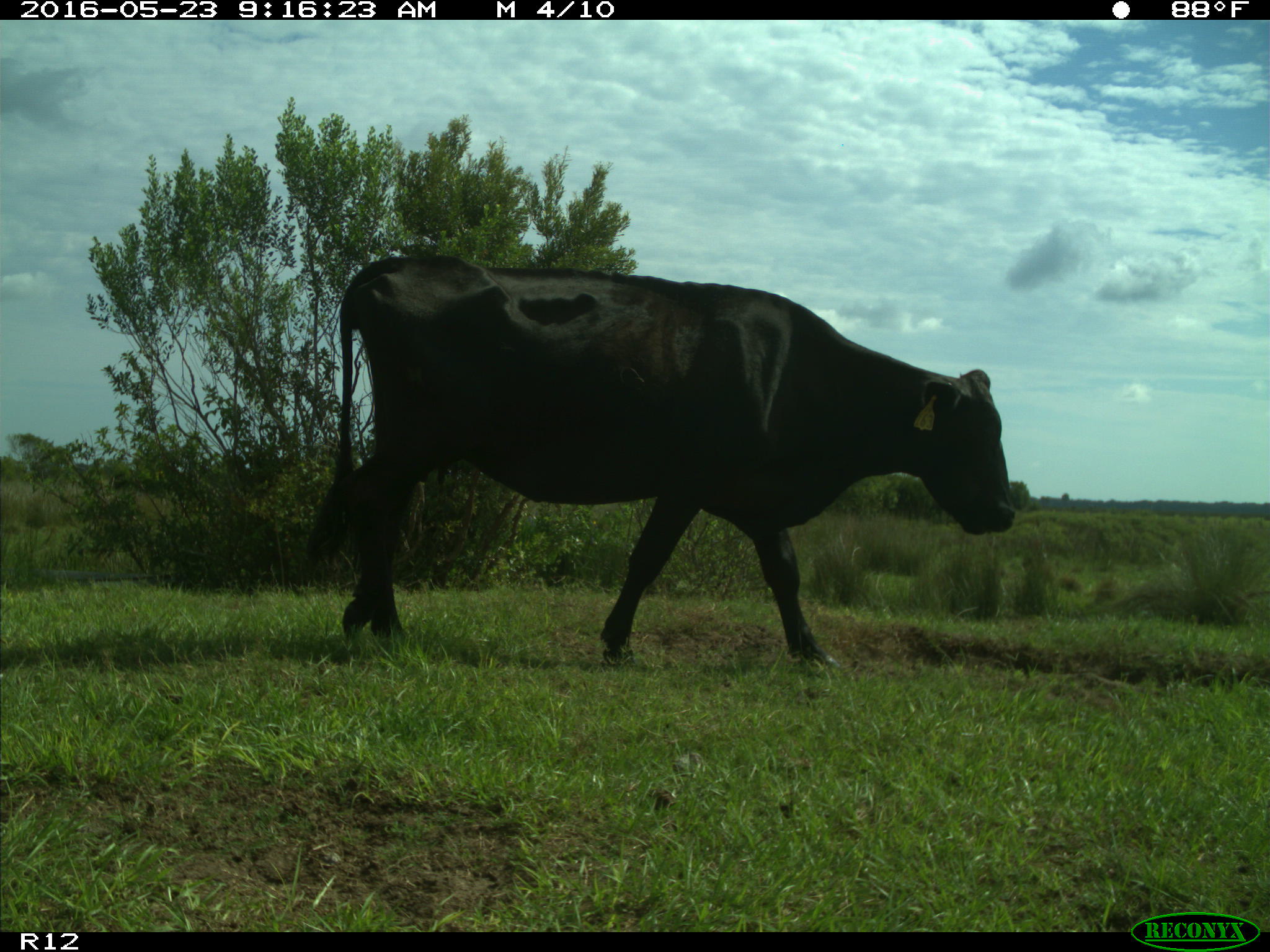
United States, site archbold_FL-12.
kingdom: Animalia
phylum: Chordata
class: Mammalia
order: Artiodactyla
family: Bovidae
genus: Bos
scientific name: Bos taurus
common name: domestic cow